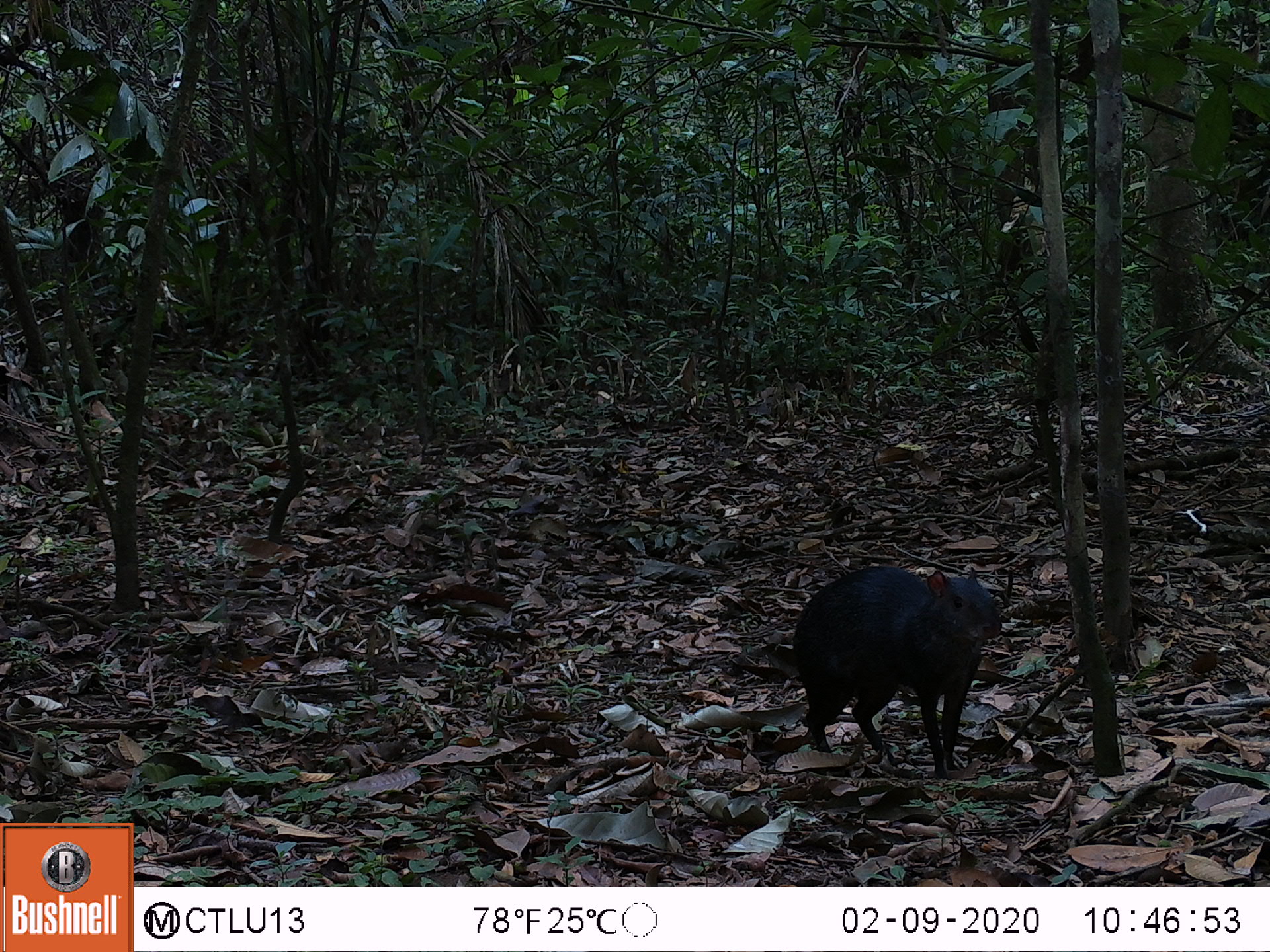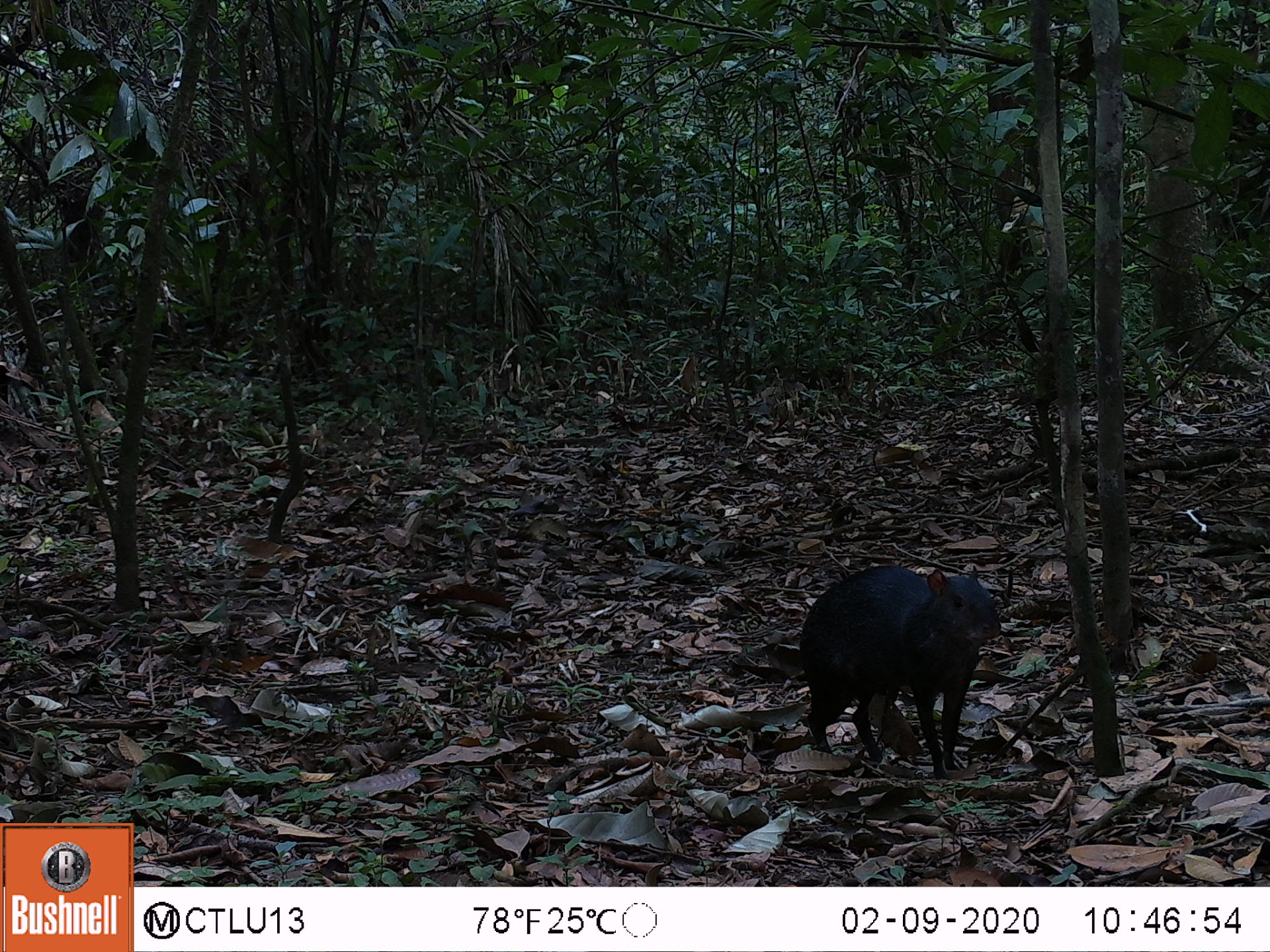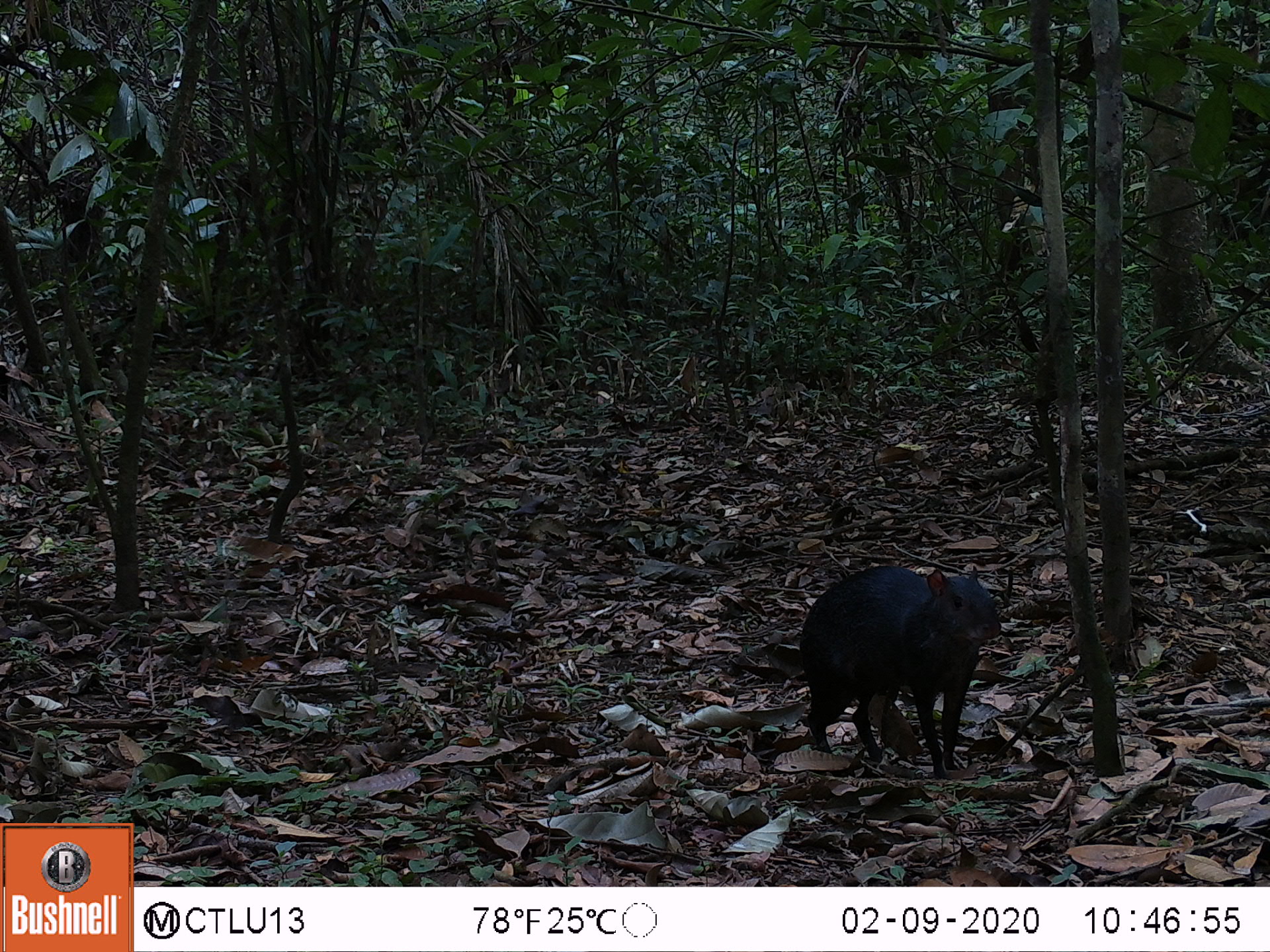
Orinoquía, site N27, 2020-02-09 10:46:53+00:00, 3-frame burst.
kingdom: Animalia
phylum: Chordata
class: Mammalia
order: Rodentia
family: Dasyproctidae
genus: Dasyprocta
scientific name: Dasyprocta fuliginosa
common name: black agouti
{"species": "black agouti (Dasyprocta fuliginosa)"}